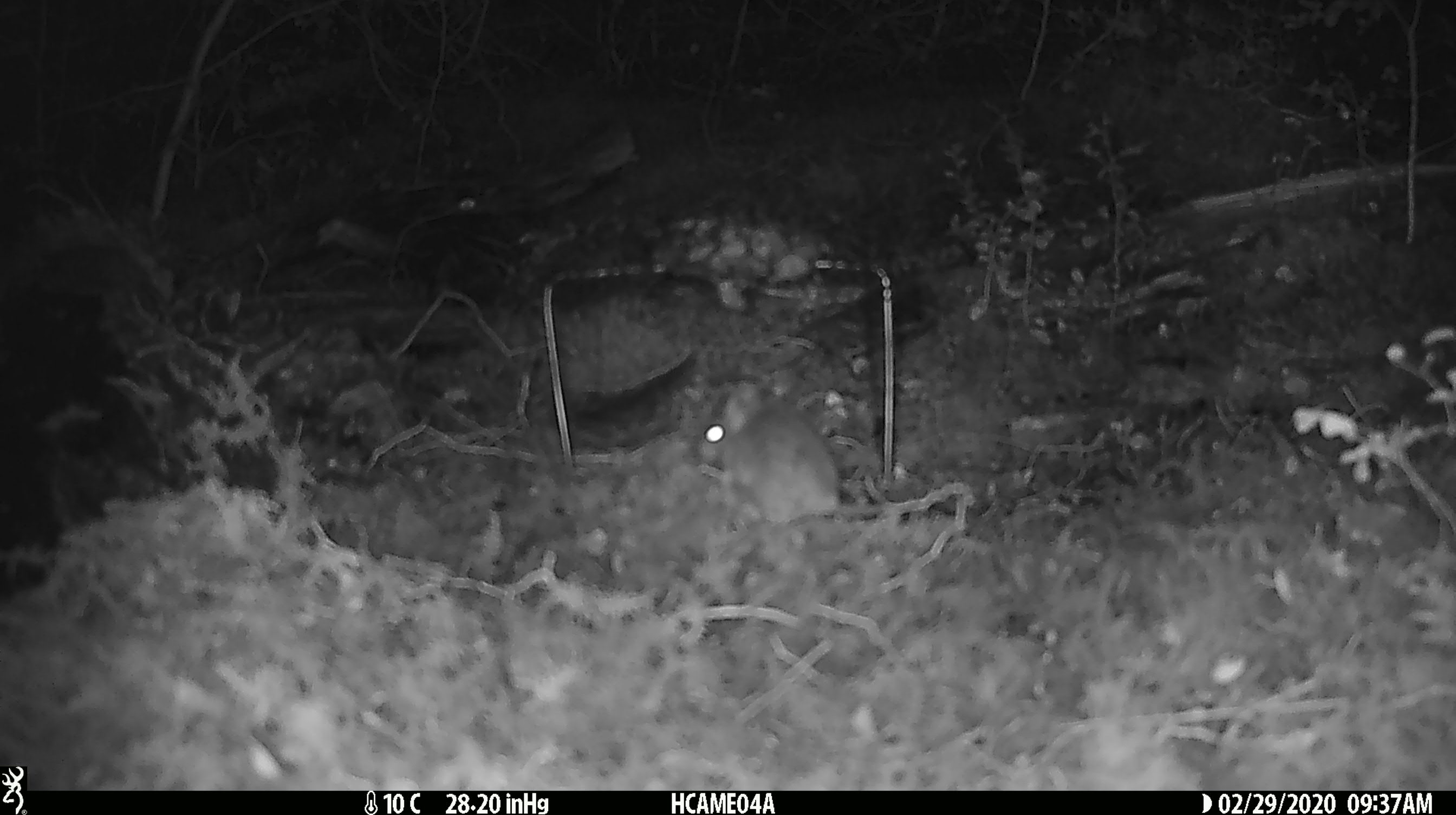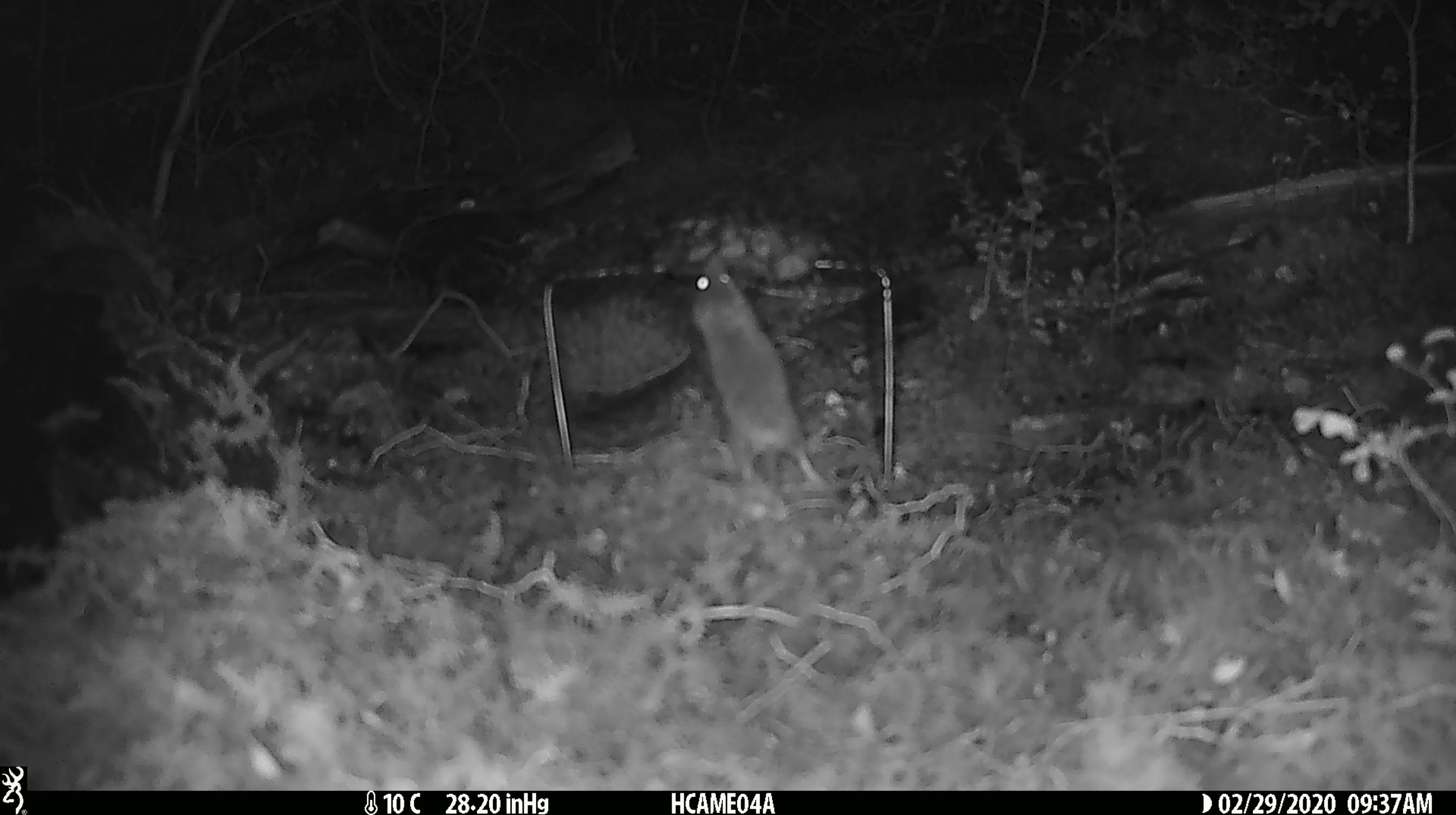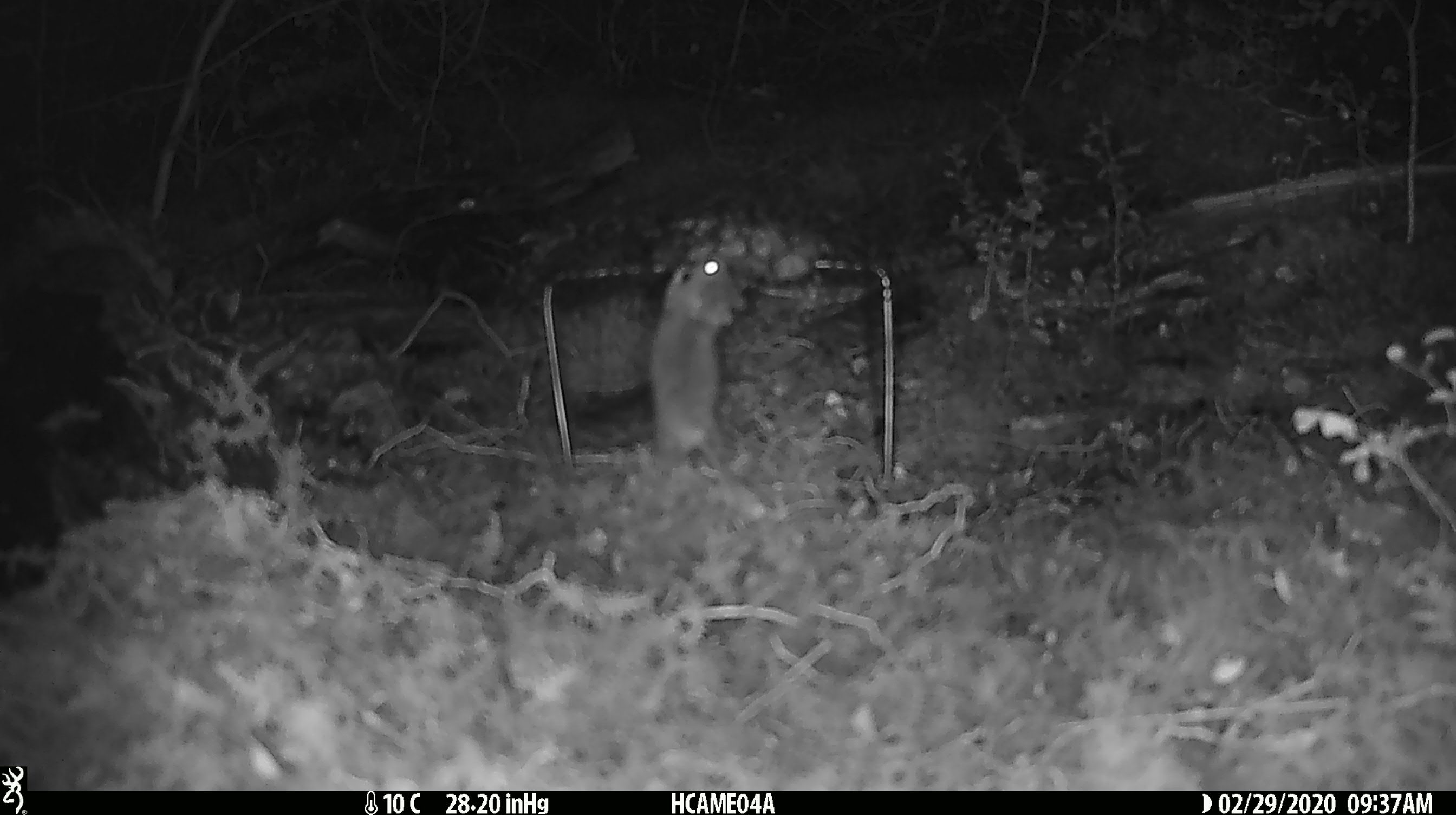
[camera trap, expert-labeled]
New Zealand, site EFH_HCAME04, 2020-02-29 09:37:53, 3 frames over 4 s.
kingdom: Animalia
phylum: Chordata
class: Mammalia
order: Rodentia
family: Muridae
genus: Mus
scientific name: Mus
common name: mouse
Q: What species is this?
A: Mouse (Mus).